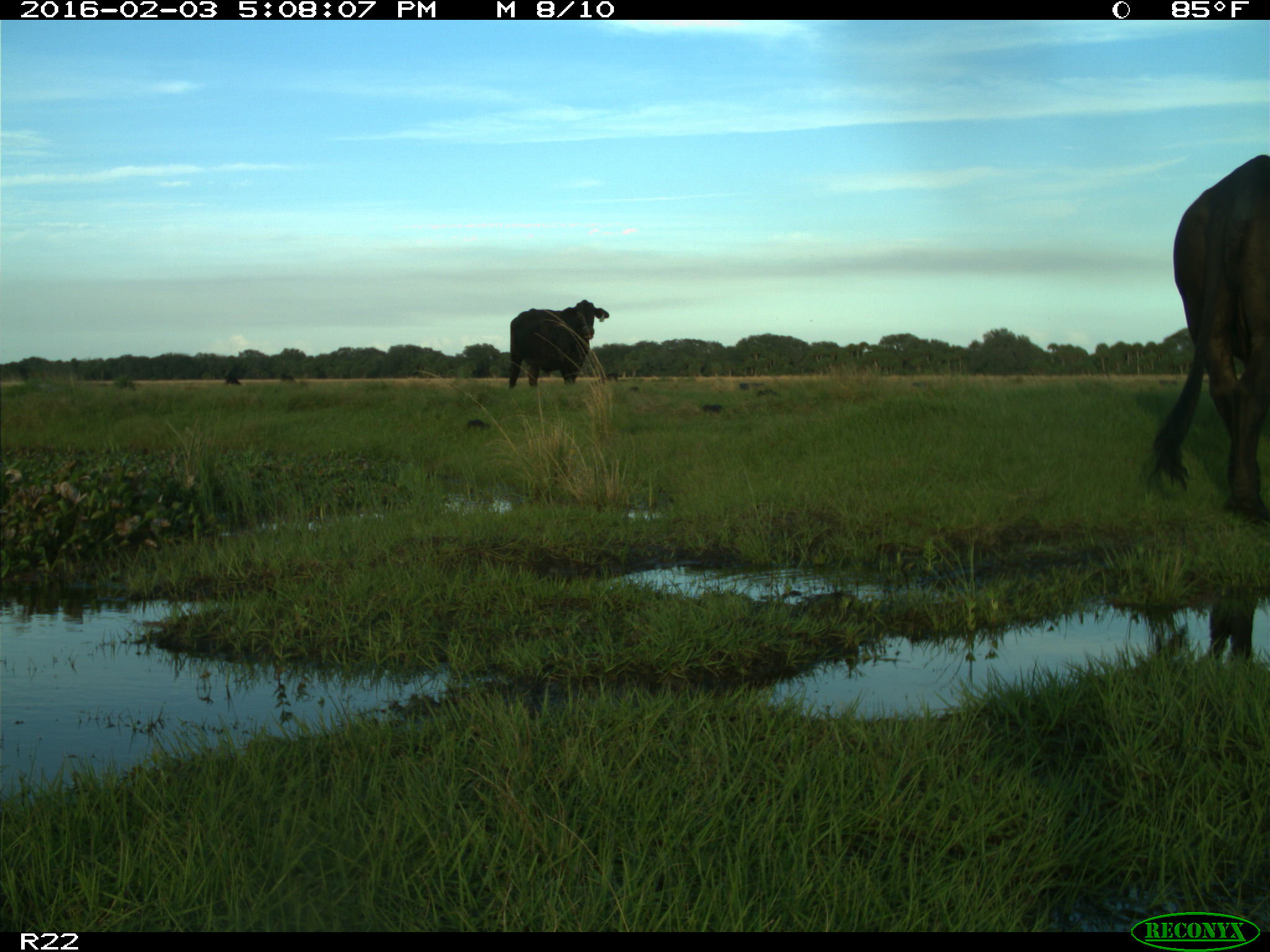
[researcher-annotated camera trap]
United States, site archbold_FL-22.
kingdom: Animalia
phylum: Chordata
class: Mammalia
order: Artiodactyla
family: Bovidae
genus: Bos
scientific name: Bos taurus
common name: domestic cow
Bos taurus (domestic cow).